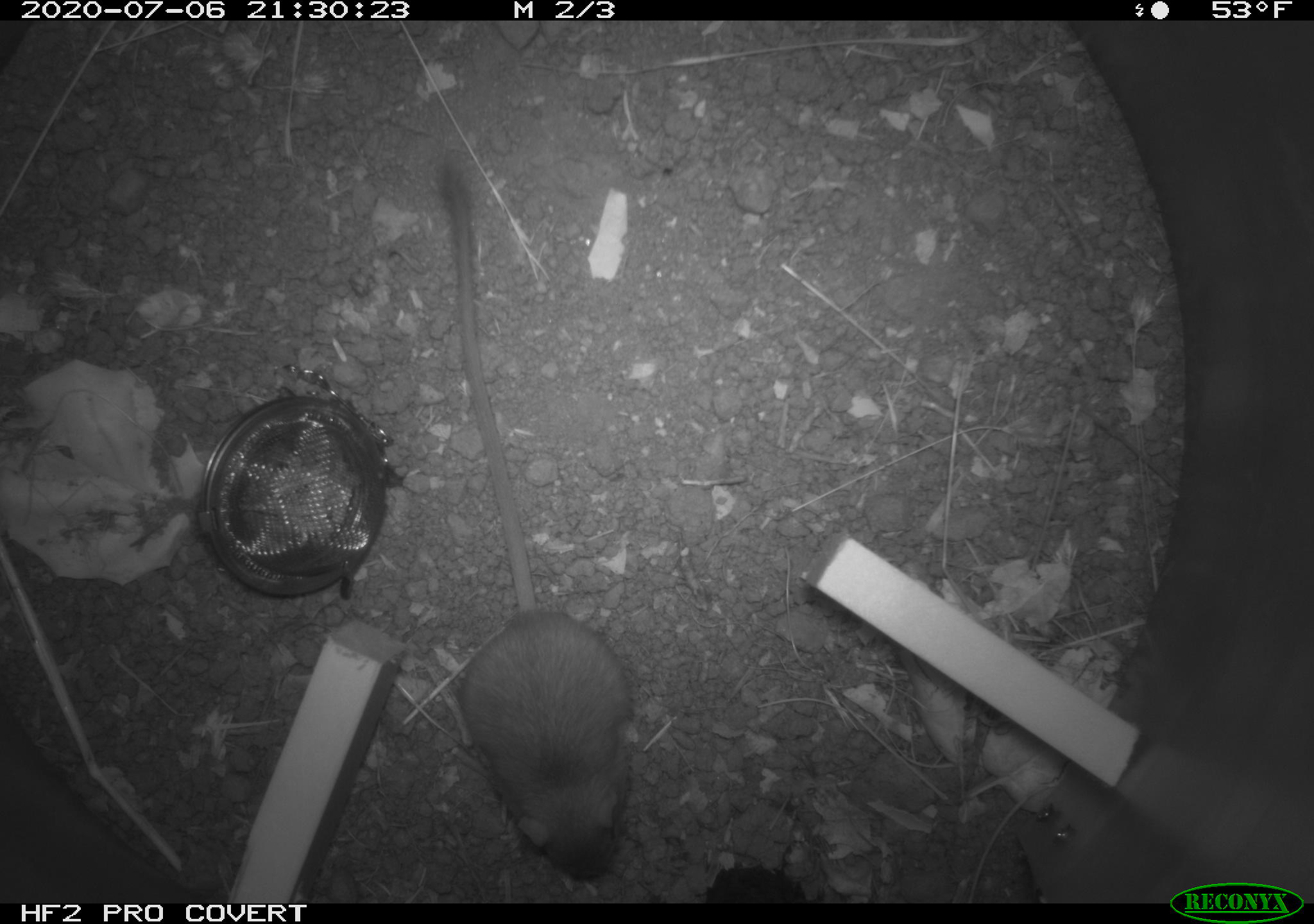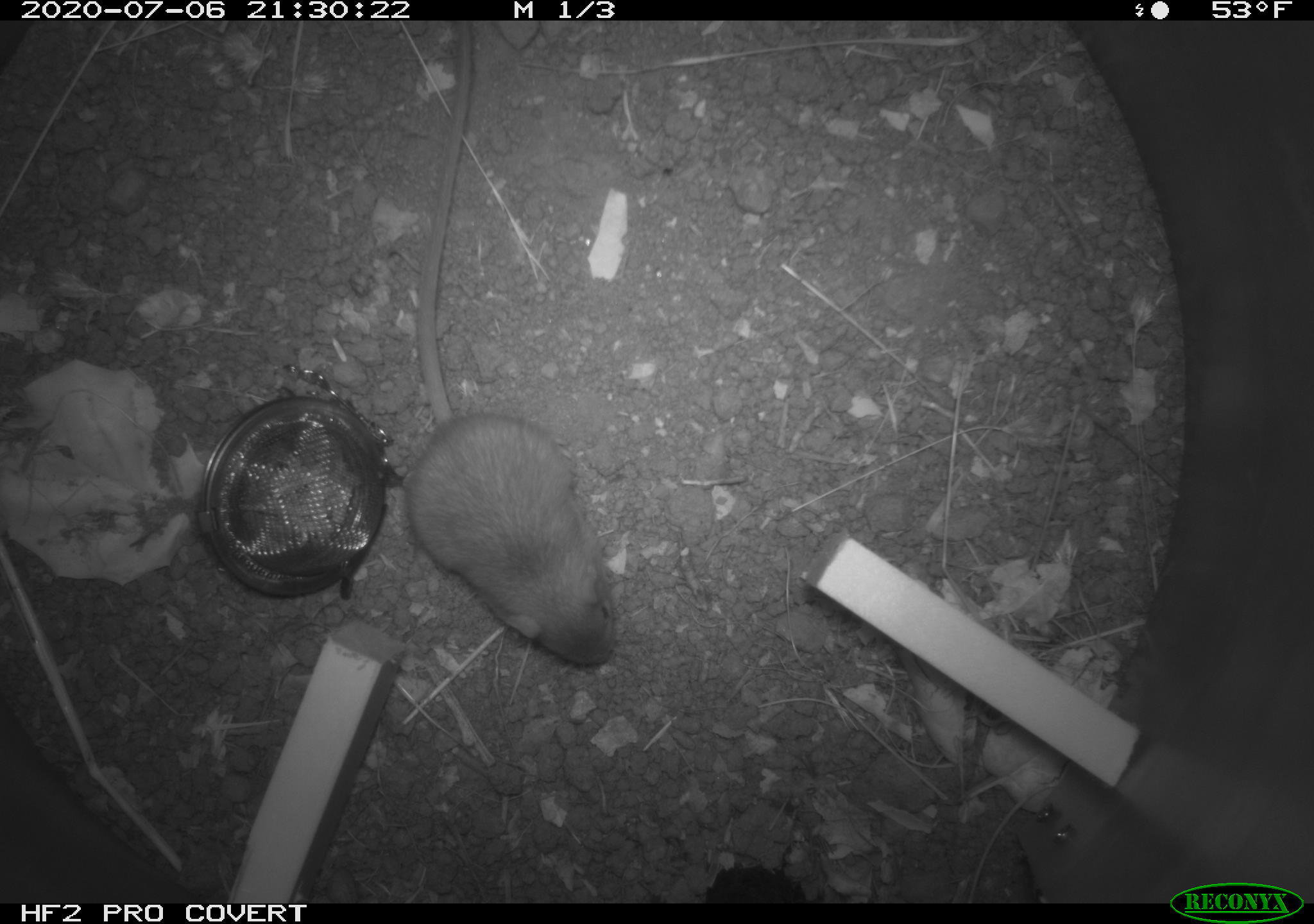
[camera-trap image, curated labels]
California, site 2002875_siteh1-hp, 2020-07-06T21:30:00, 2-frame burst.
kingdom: Animalia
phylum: Chordata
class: Mammalia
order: Rodentia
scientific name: Rodentia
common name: rodent